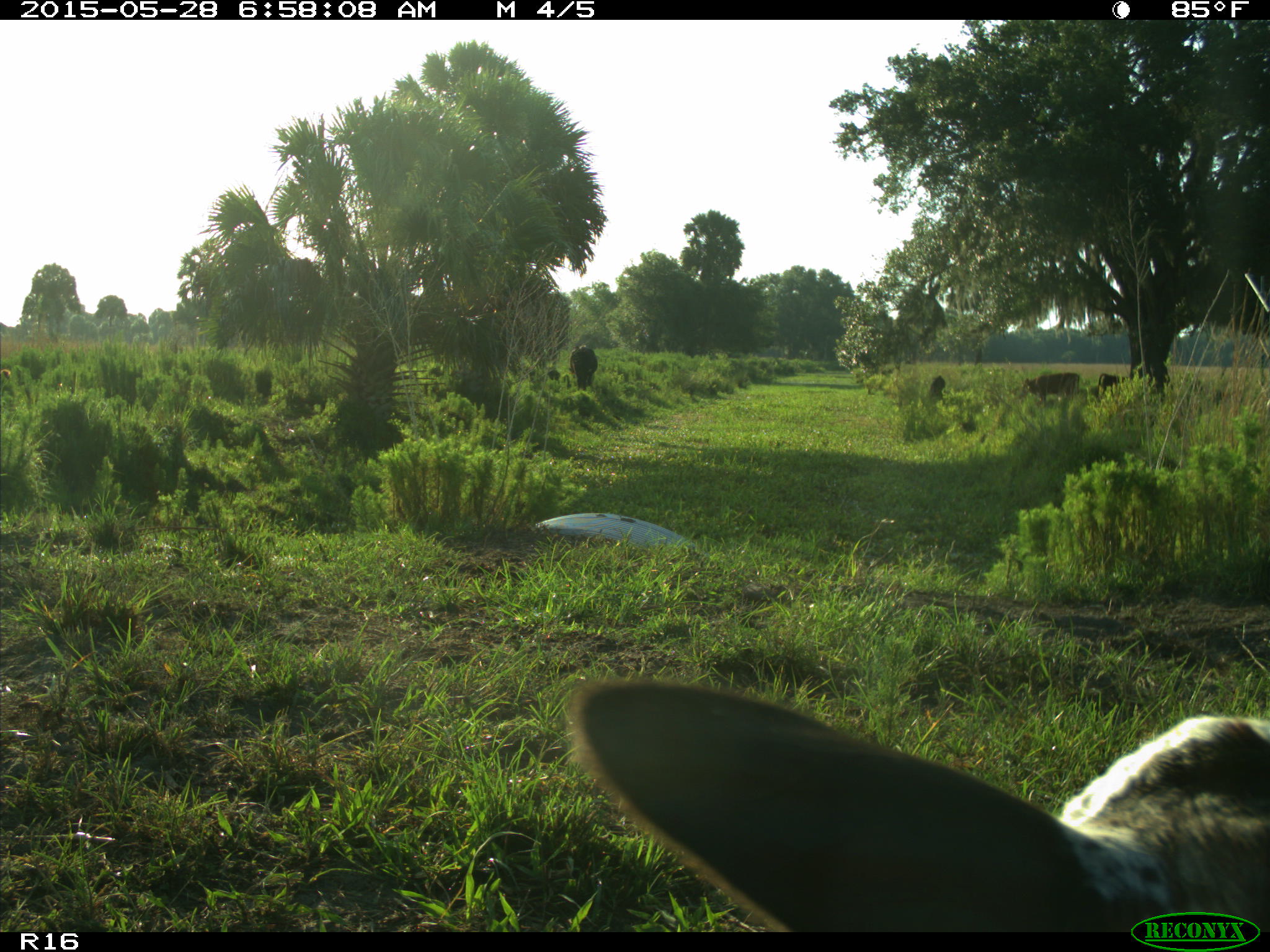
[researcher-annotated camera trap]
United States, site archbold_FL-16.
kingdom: Animalia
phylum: Chordata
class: Mammalia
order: Artiodactyla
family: Bovidae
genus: Bos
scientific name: Bos taurus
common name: domestic cow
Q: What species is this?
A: Bos taurus (domestic cow).